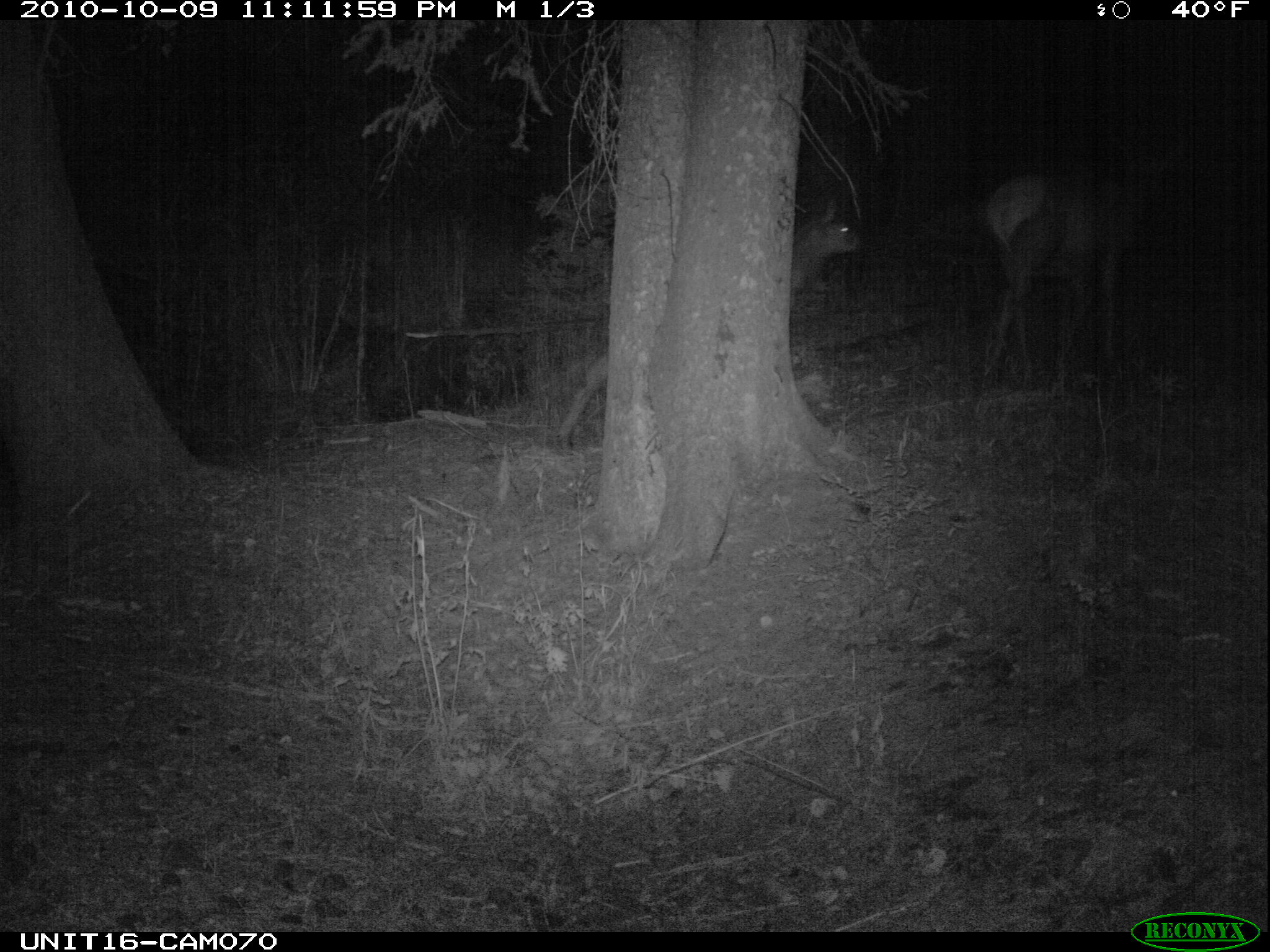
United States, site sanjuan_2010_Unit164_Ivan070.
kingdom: Animalia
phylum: Chordata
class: Mammalia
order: Artiodactyla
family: Cervidae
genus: Cervus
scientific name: Cervus elaphus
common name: red deer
Cervus elaphus (red deer).